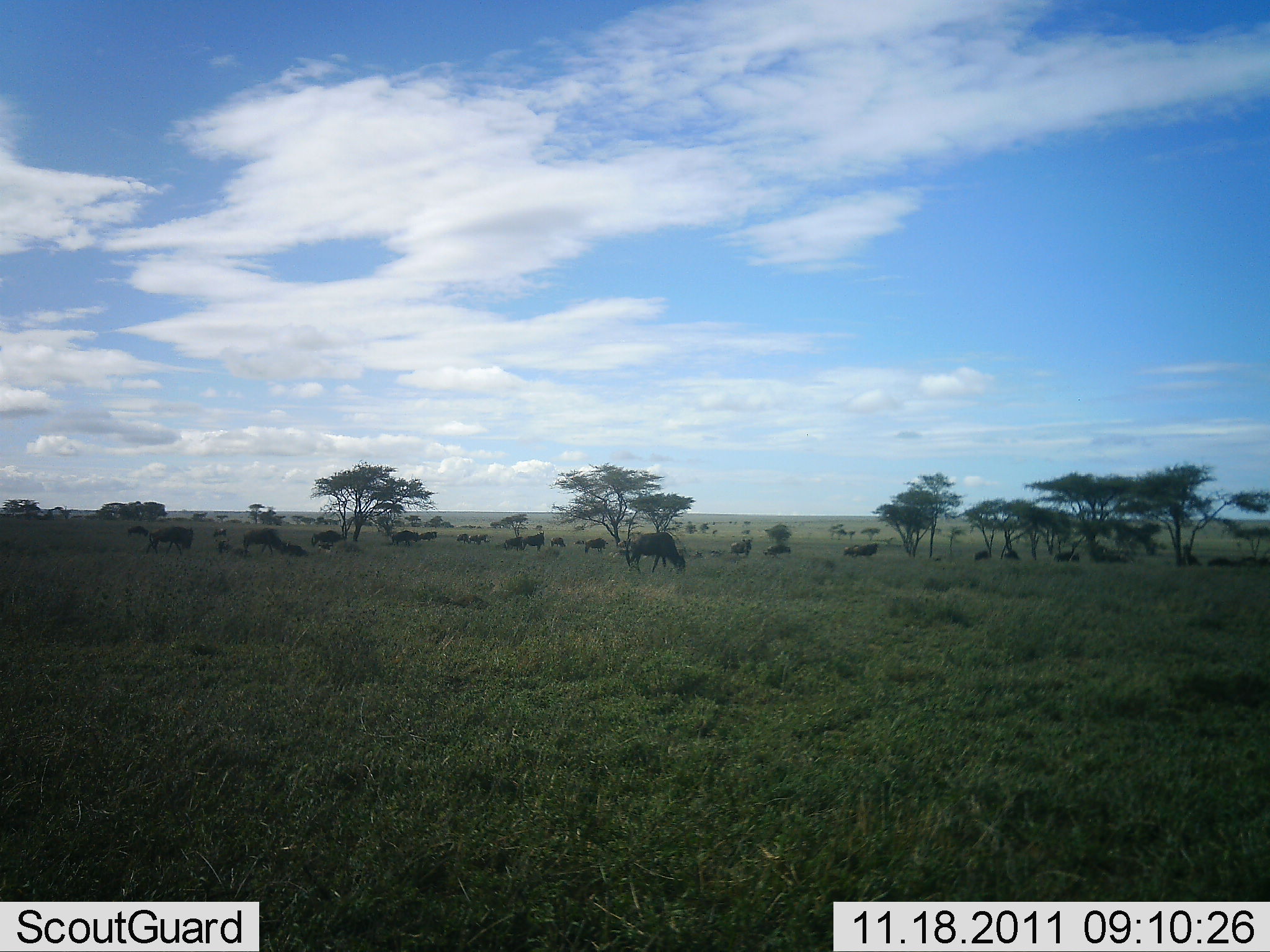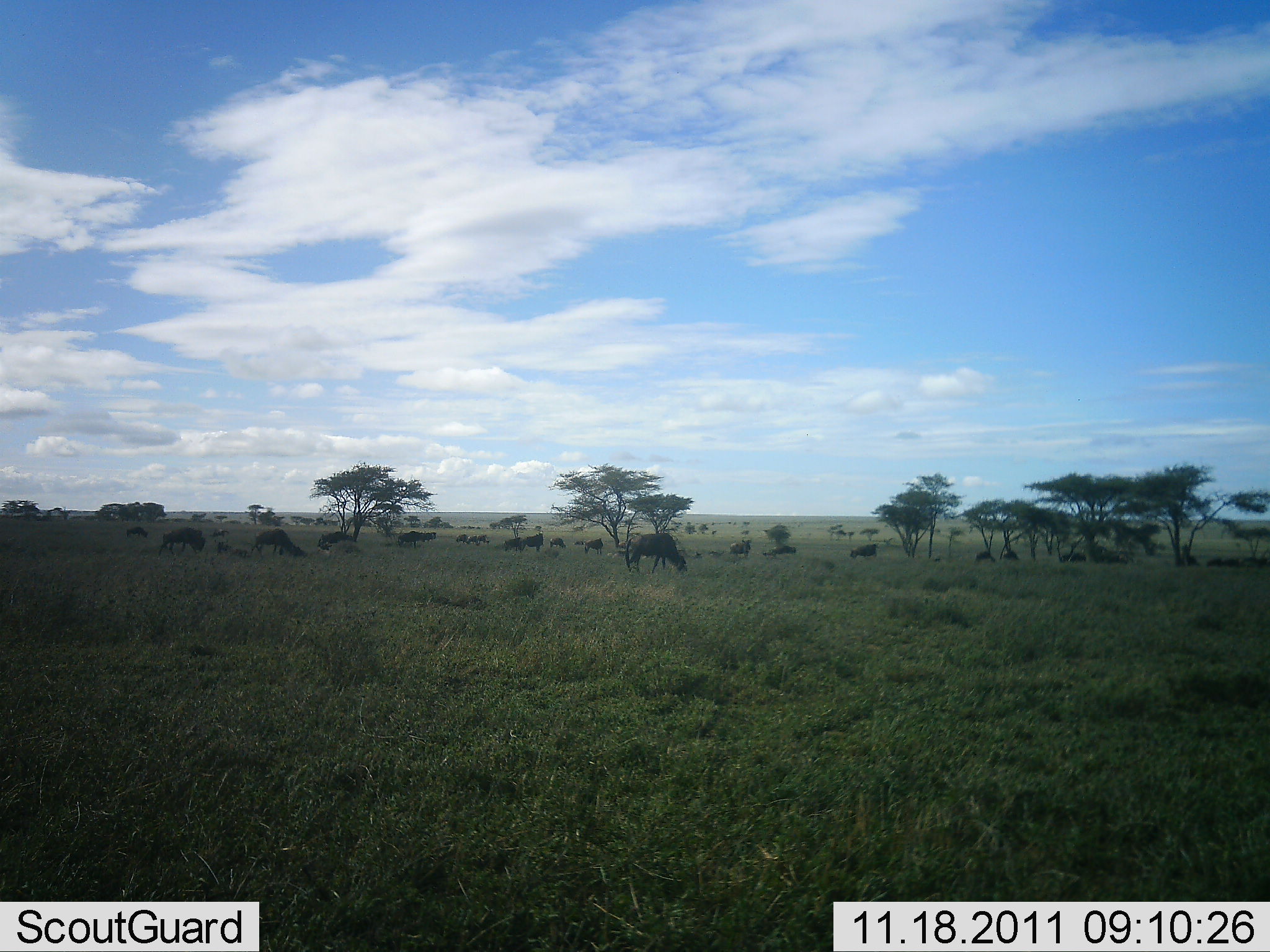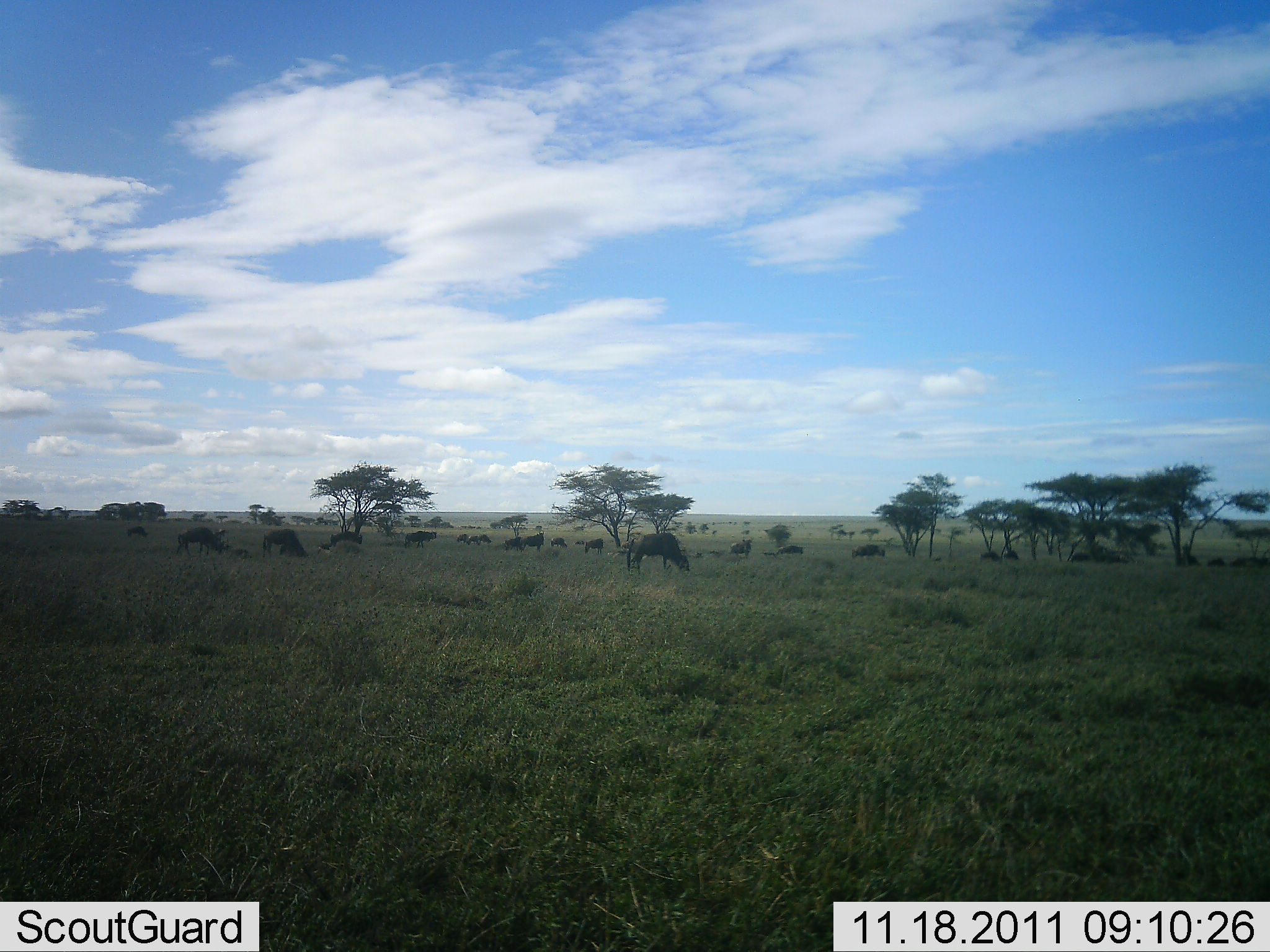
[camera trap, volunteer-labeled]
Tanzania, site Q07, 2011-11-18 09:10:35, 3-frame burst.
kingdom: Animalia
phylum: Chordata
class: Mammalia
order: Artiodactyla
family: Bovidae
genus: Connochaetes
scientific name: Connochaetes taurinus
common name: blue wildebeest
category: wildebeest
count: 11-50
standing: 44%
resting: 0%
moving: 56%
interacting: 11%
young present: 0%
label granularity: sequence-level